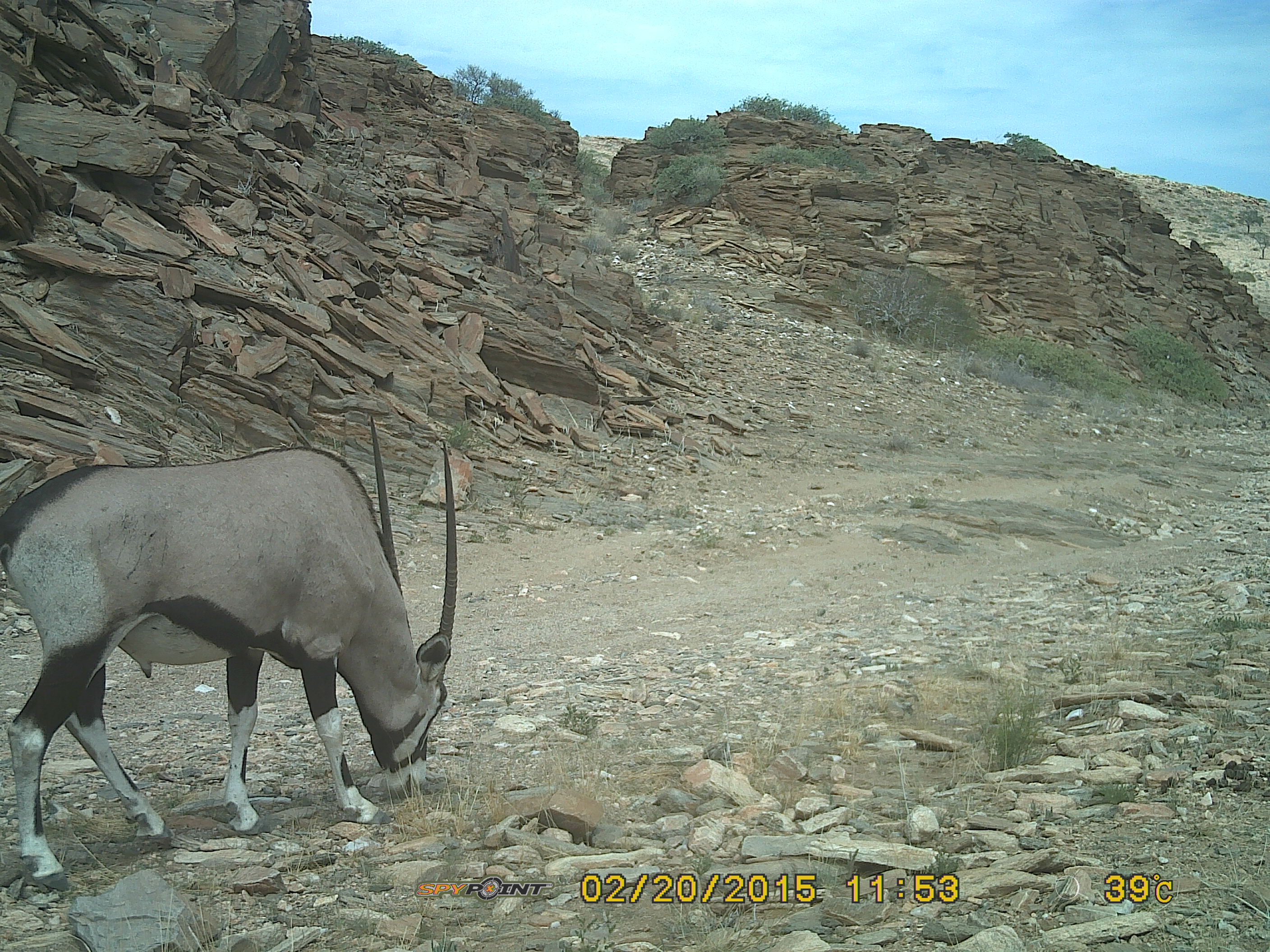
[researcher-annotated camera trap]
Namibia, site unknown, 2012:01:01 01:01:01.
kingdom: Animalia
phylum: Chordata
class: Mammalia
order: Artiodactyla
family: Bovidae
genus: Oryx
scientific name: Oryx gazella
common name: gemsbok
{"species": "Oryx gazella (gemsbok)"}